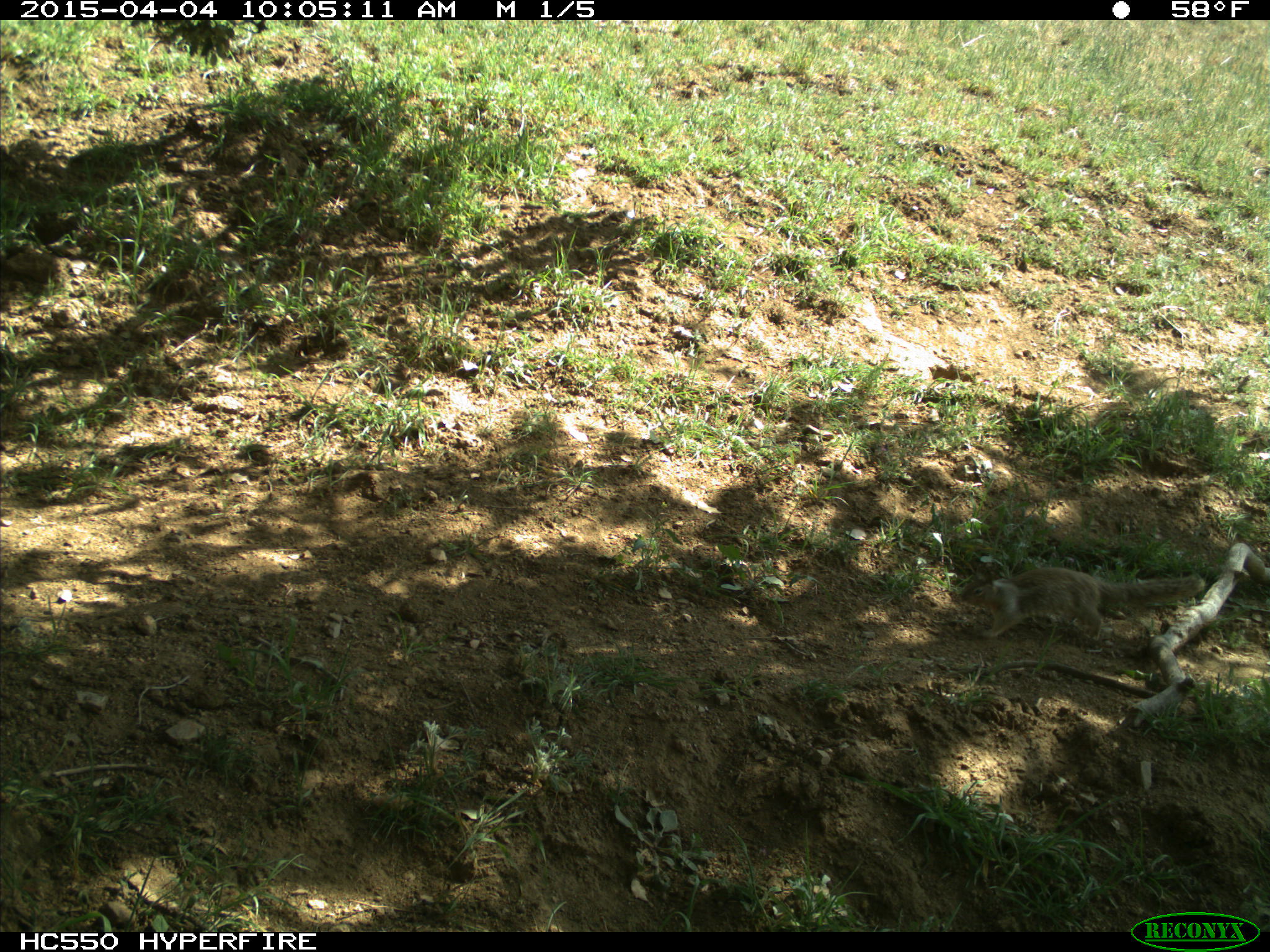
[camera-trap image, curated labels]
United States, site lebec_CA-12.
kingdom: Animalia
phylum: Chordata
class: Mammalia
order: Rodentia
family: Sciuridae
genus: Otospermophilus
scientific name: Otospermophilus beecheyi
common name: california ground squirrel